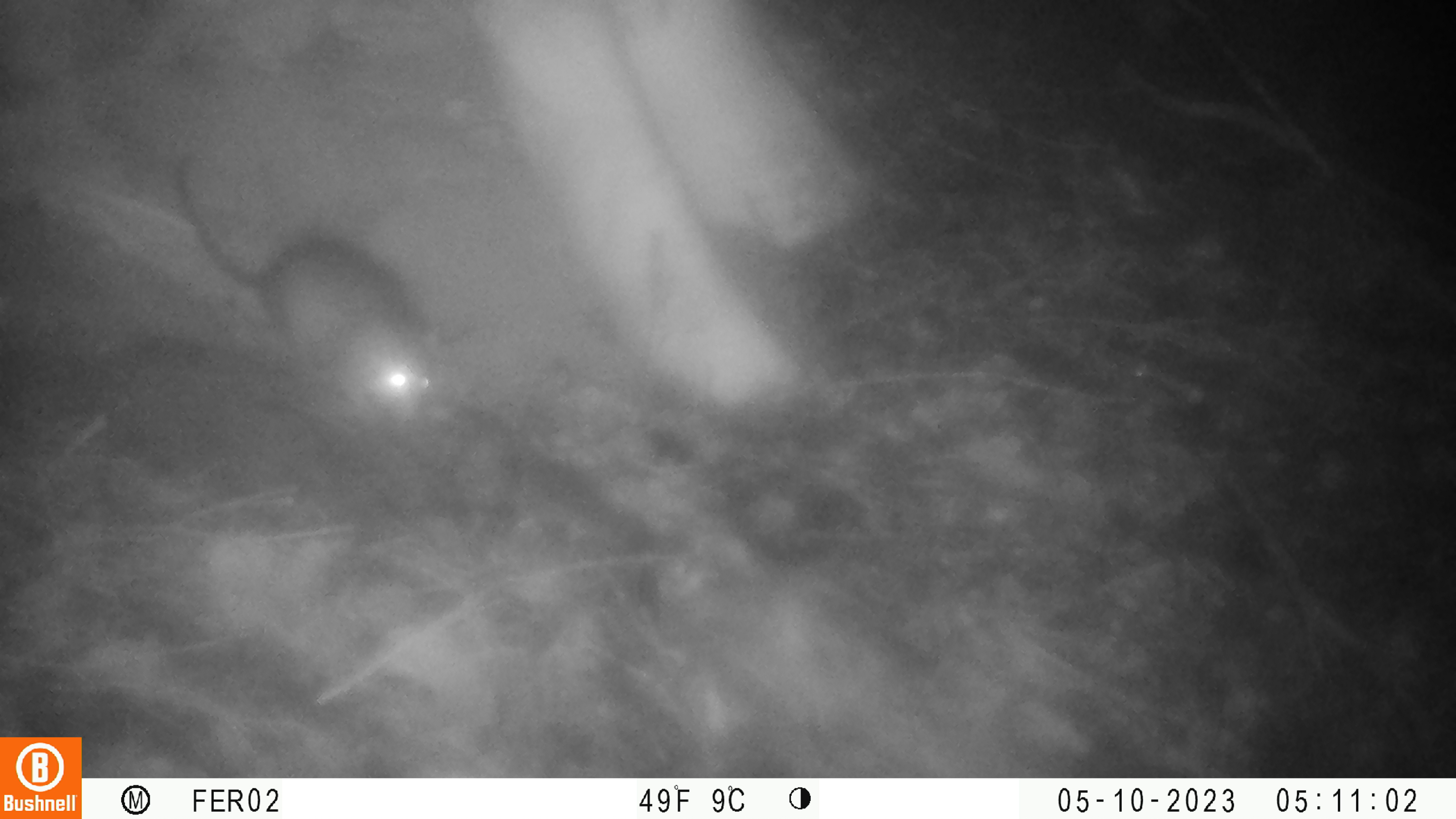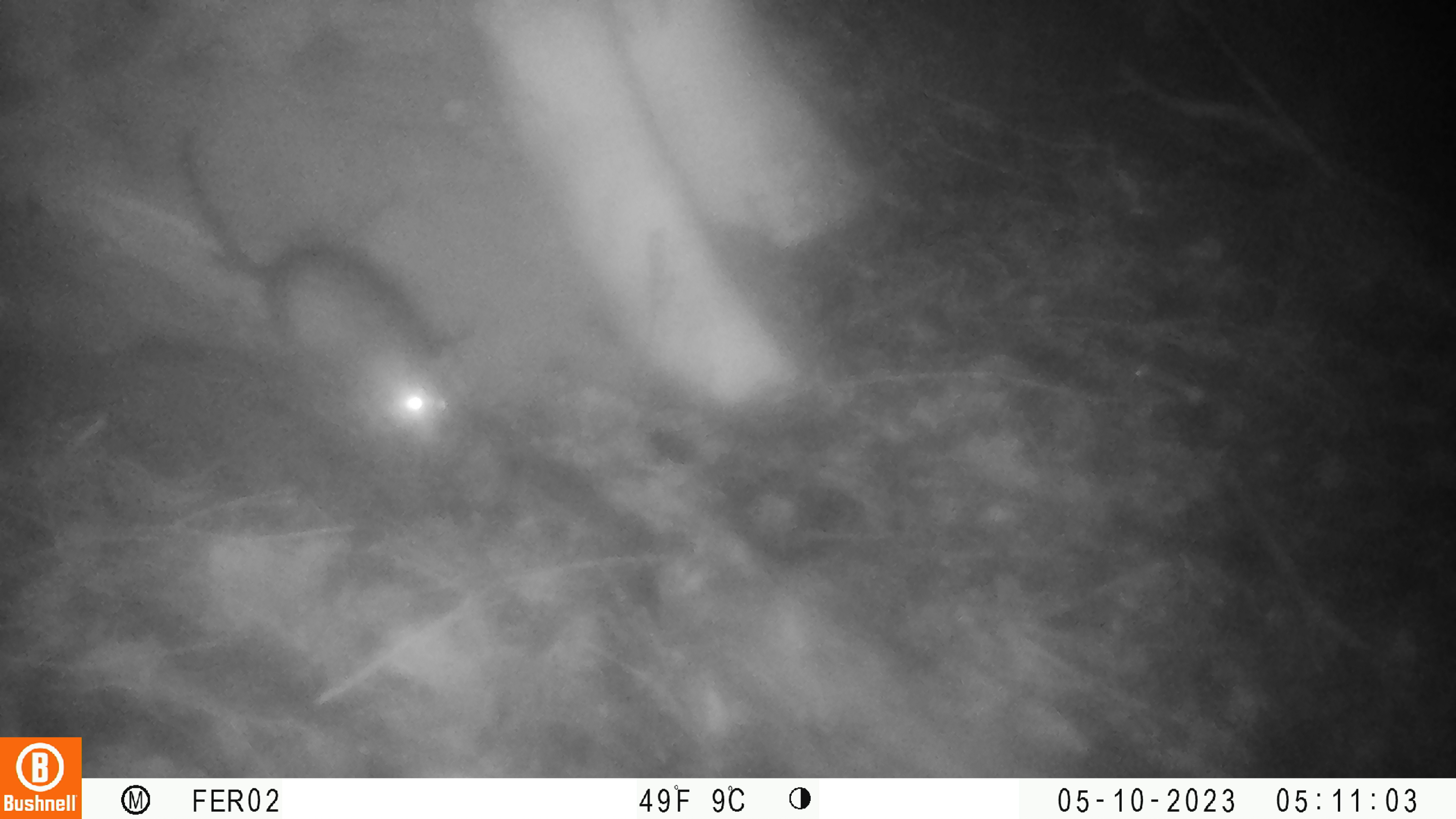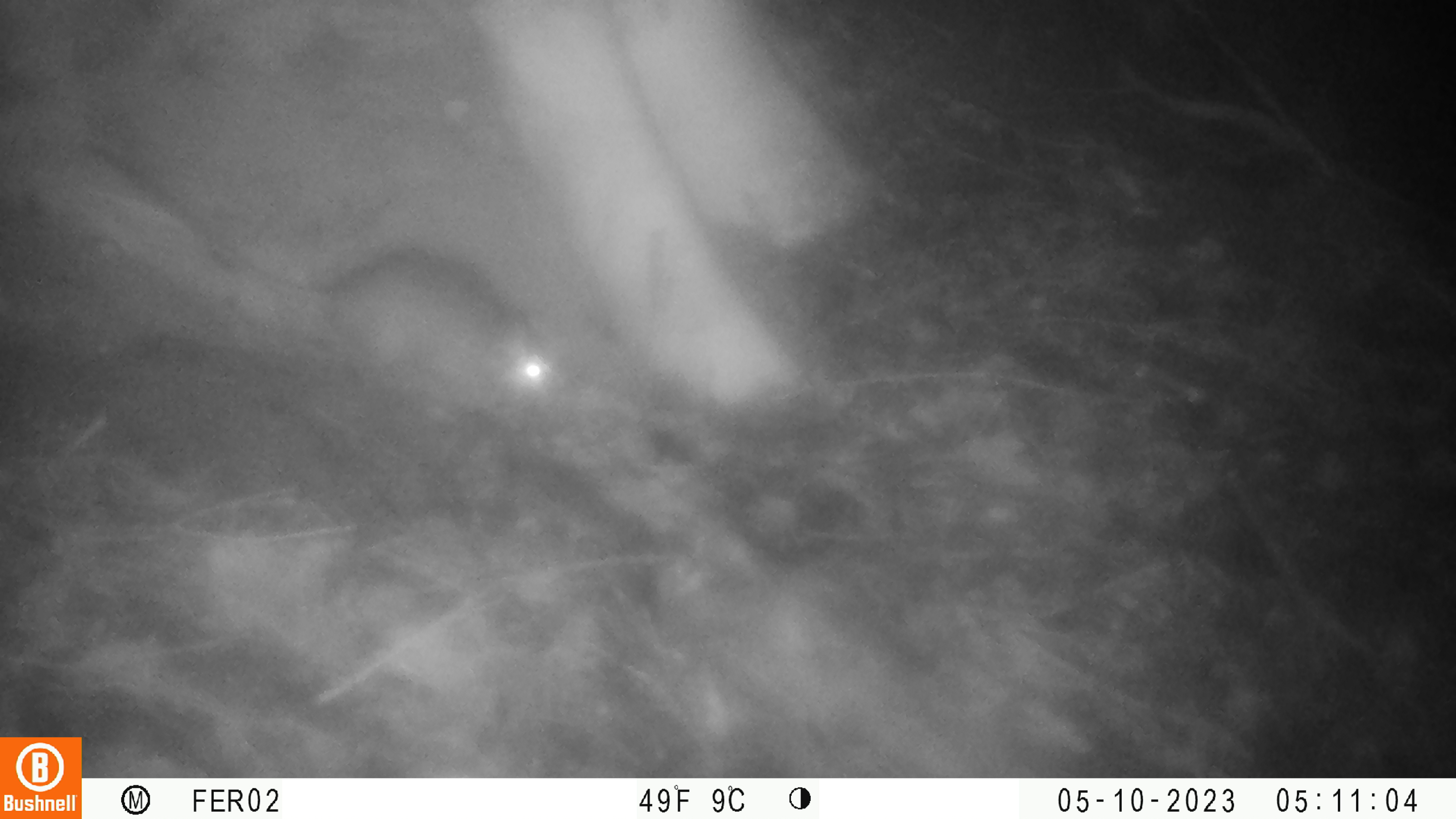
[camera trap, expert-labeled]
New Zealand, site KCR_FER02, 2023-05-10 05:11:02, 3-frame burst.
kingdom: Animalia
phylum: Chordata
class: Mammalia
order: Rodentia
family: Muridae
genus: Rattus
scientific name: Rattus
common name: rat